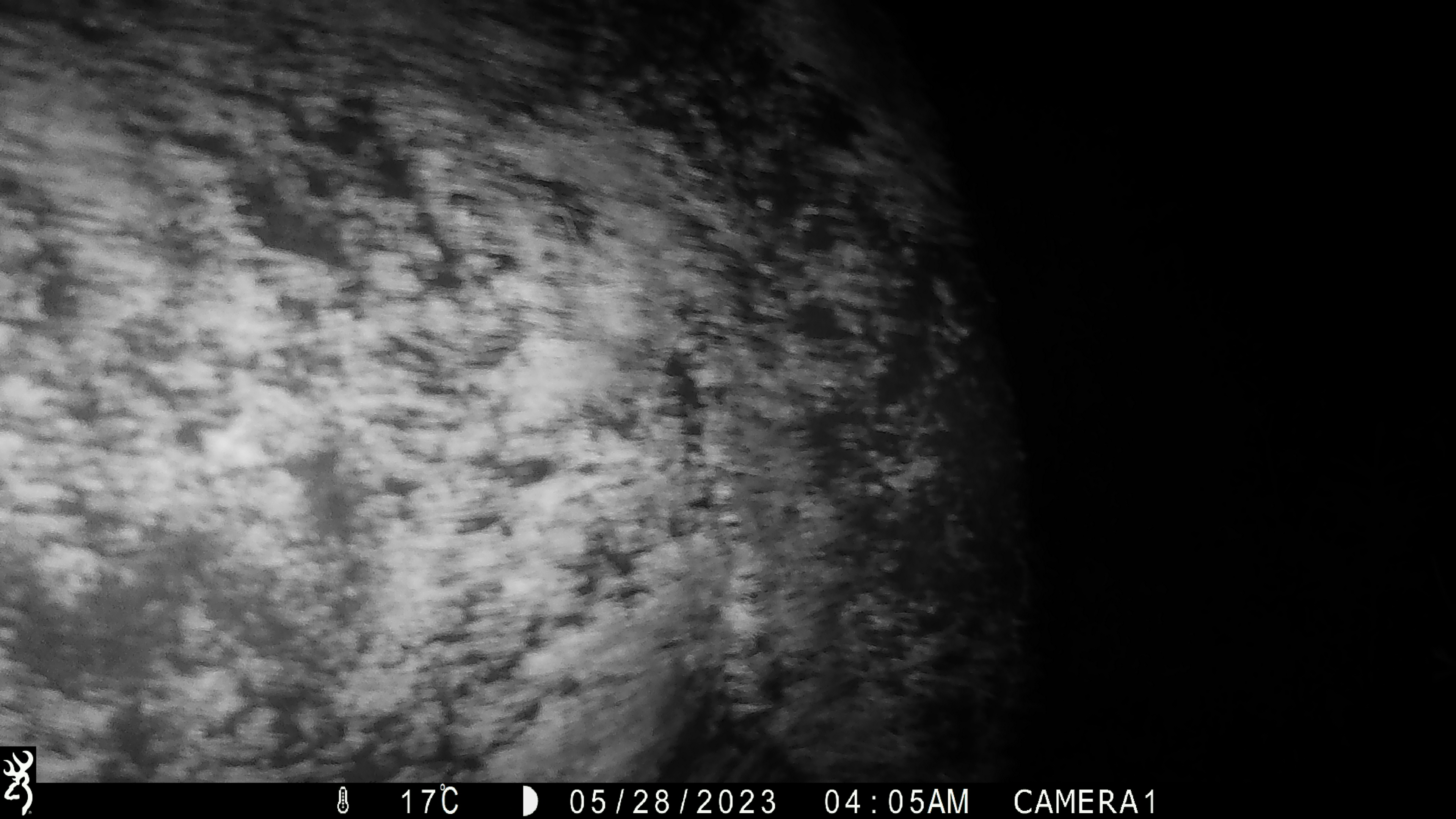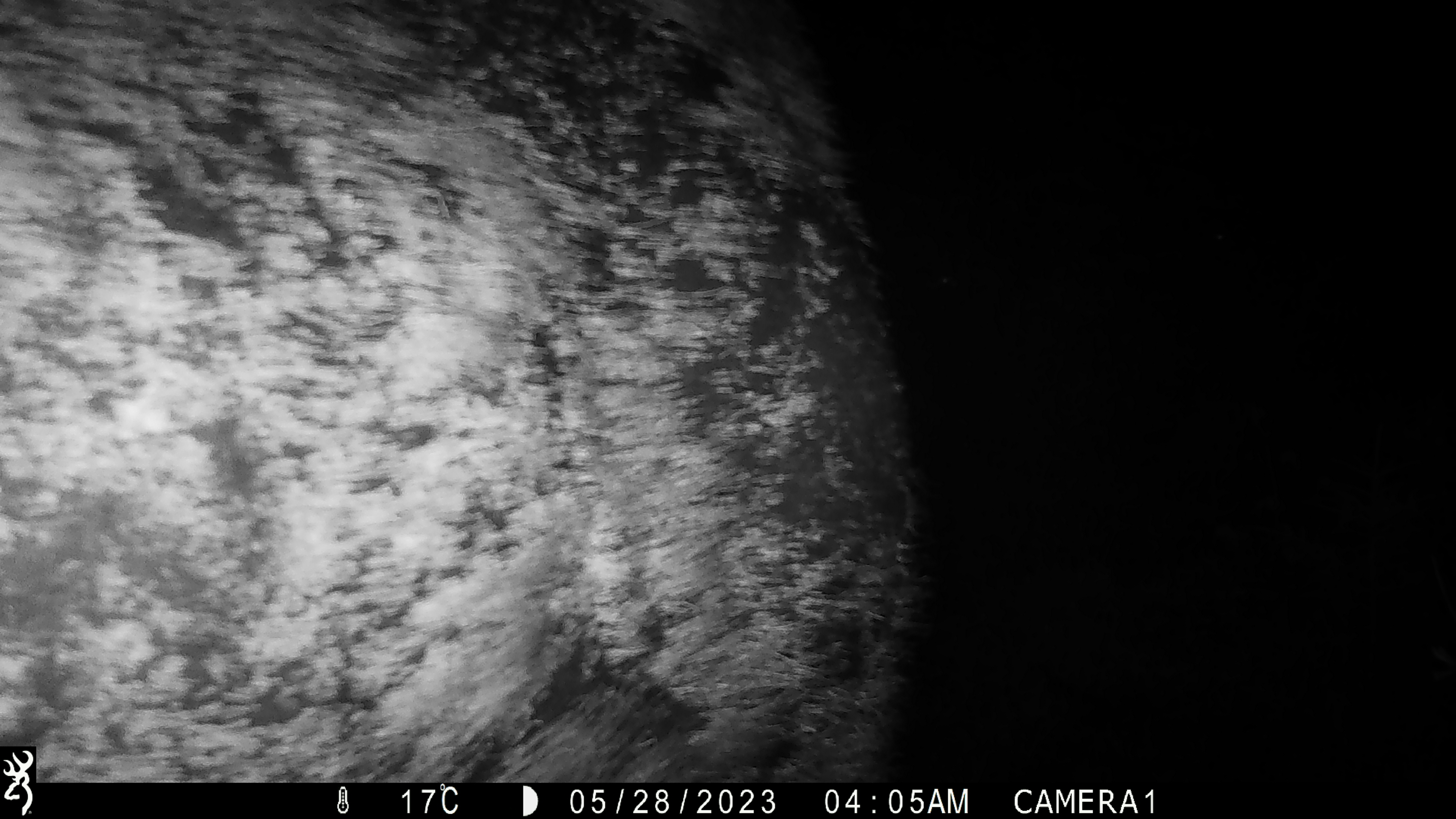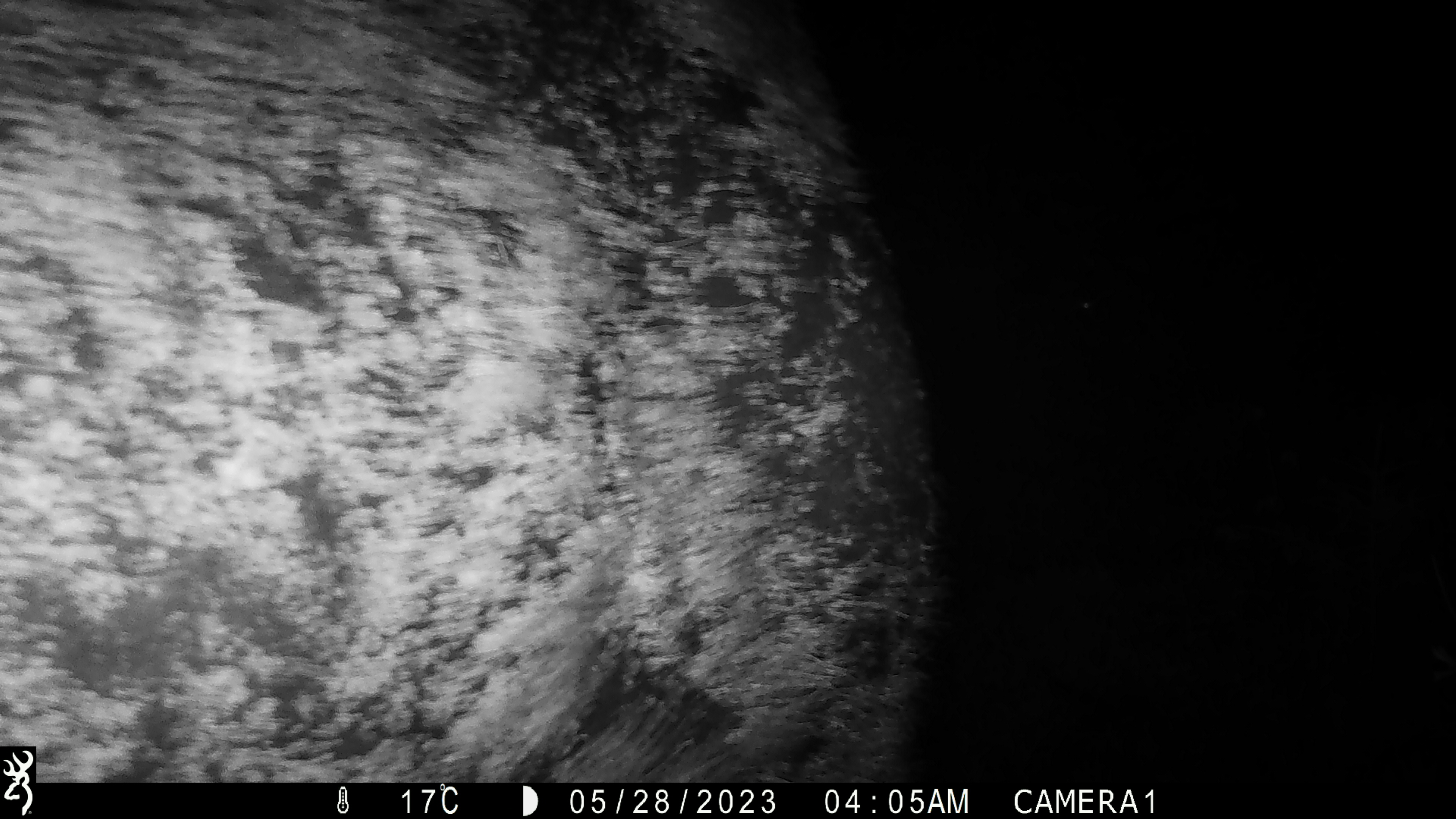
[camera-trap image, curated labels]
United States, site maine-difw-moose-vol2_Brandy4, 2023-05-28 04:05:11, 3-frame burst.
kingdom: Animalia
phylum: Chordata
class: Mammalia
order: Artiodactyla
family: Cervidae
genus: Alces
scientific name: Alces alces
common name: moose